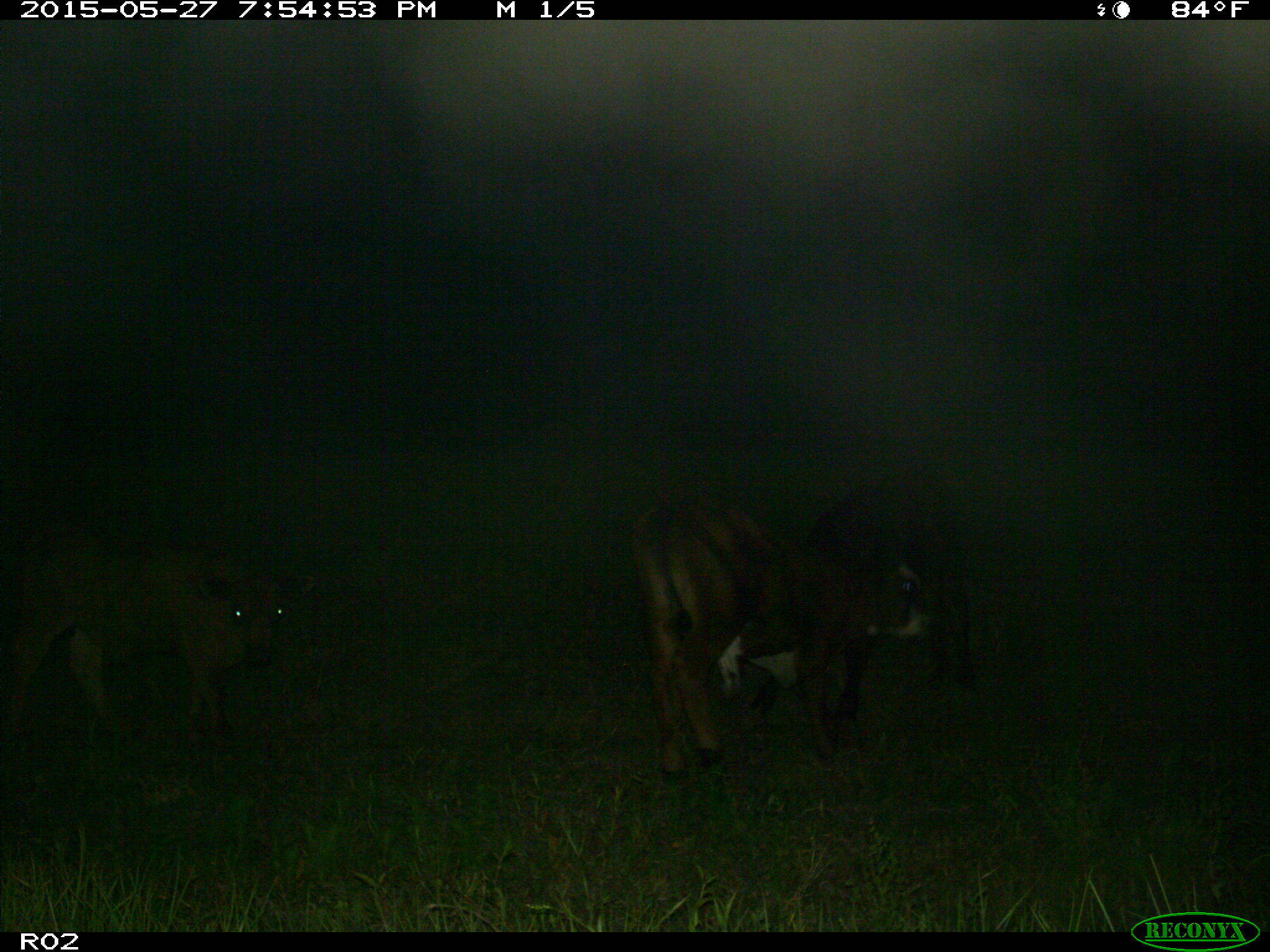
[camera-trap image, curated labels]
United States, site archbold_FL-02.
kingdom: Animalia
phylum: Chordata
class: Mammalia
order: Artiodactyla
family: Bovidae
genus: Bos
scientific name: Bos taurus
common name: domestic cow